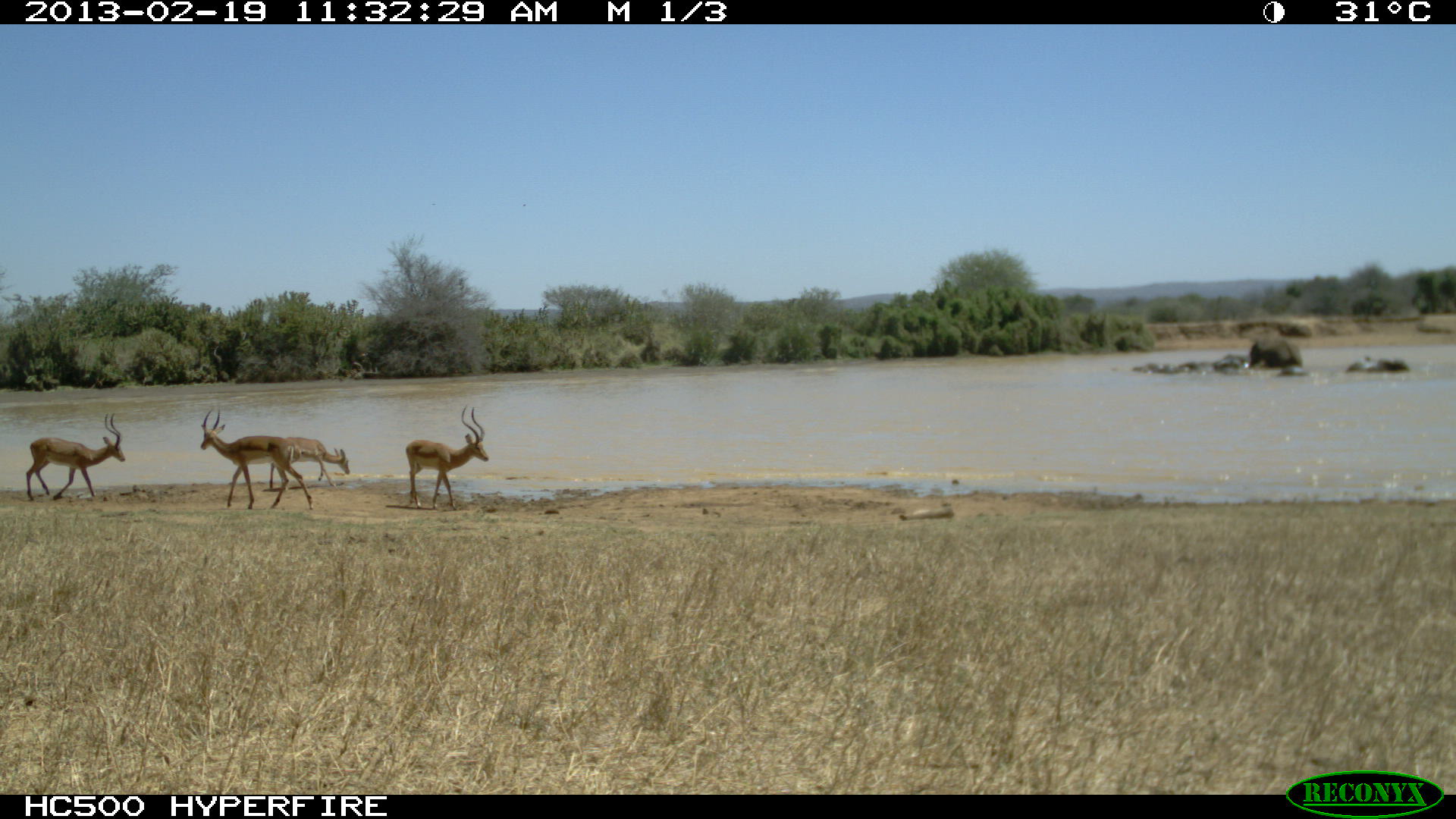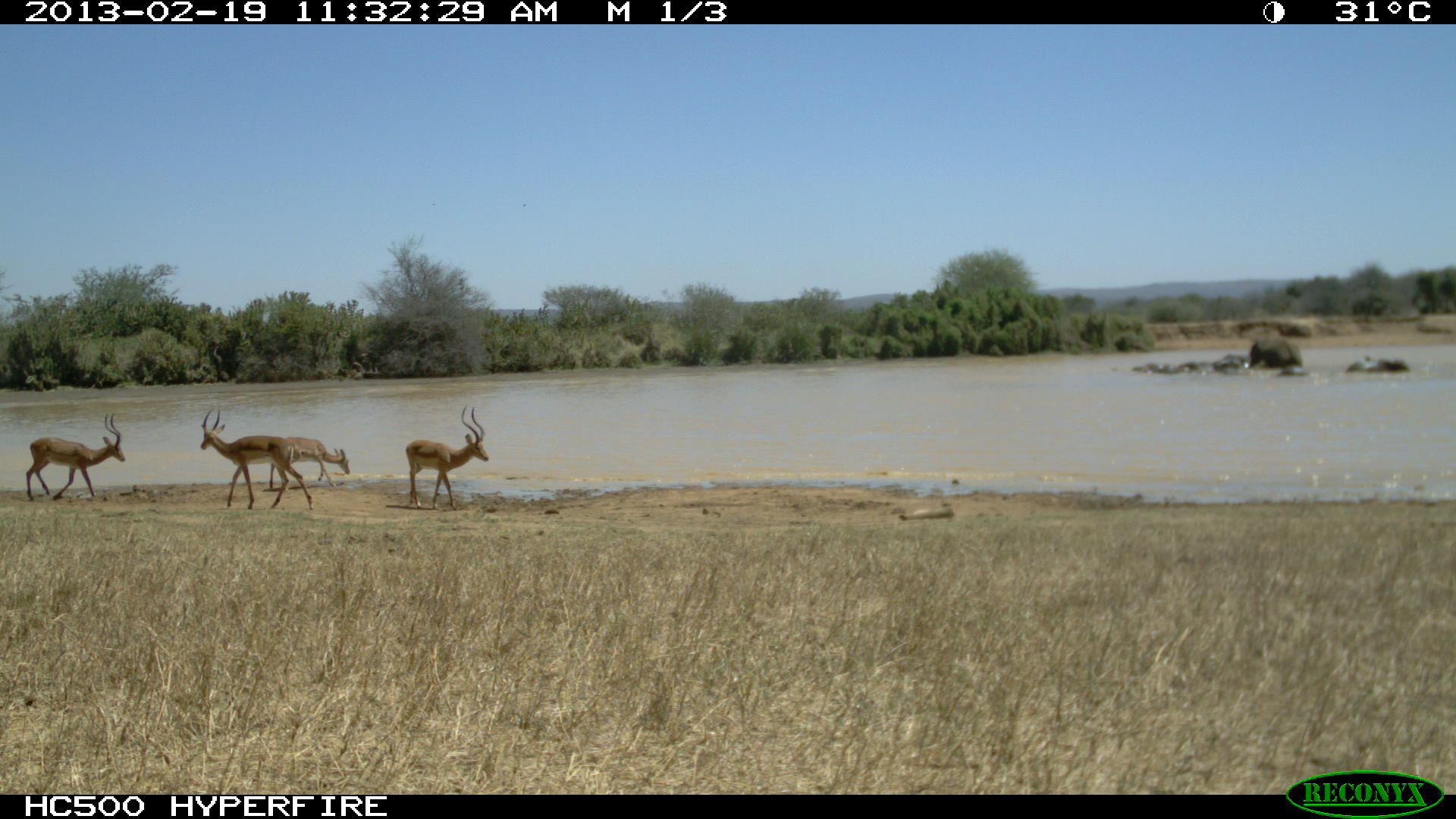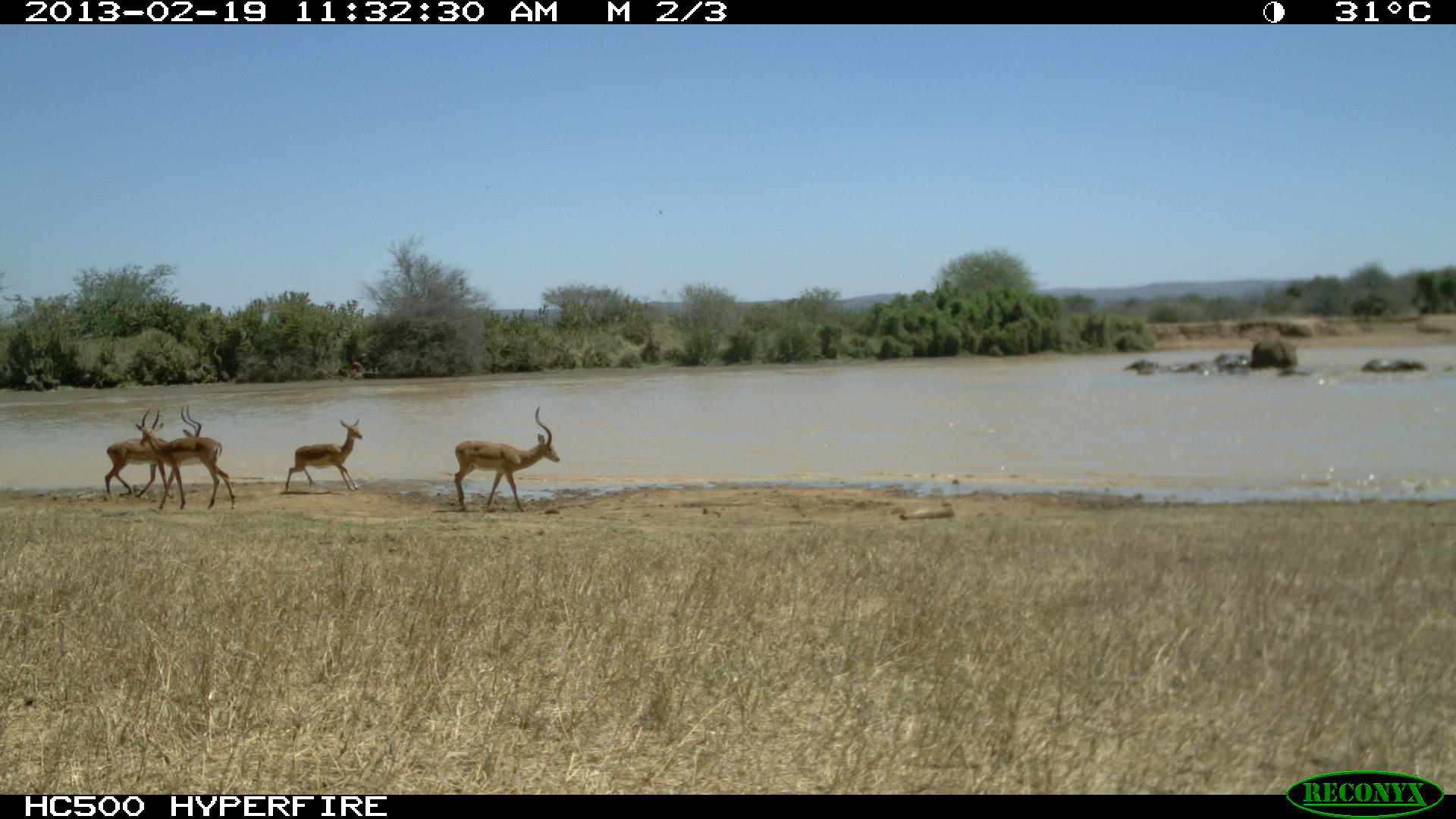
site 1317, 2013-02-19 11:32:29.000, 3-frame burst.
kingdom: Animalia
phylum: Chordata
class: Mammalia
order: Artiodactyla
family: Bovidae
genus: Aepyceros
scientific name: Aepyceros melampus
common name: impala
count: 4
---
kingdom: Animalia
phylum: Chordata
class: Mammalia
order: Proboscidea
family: Elephantidae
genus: Loxodonta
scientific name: Loxodonta africana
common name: african bush elephant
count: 6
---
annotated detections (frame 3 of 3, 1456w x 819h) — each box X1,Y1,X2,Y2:
loxodonta africana: 454,403,559,508; 134,406,236,513; 104,408,173,499; 282,419,361,492; 1252,338,1299,371; 1357,355,1417,373; 1214,352,1250,375; 1173,360,1212,374; 1123,358,1159,372